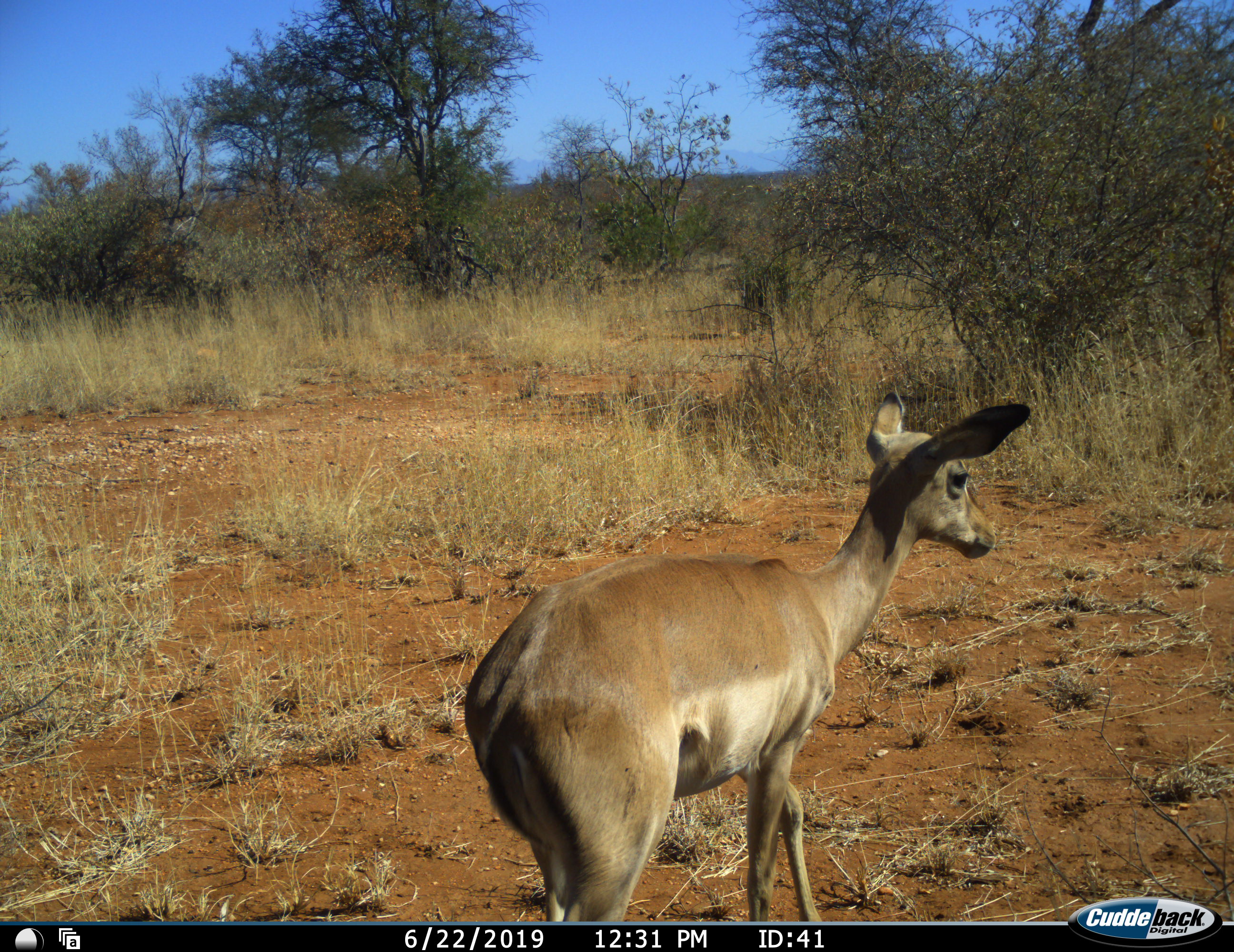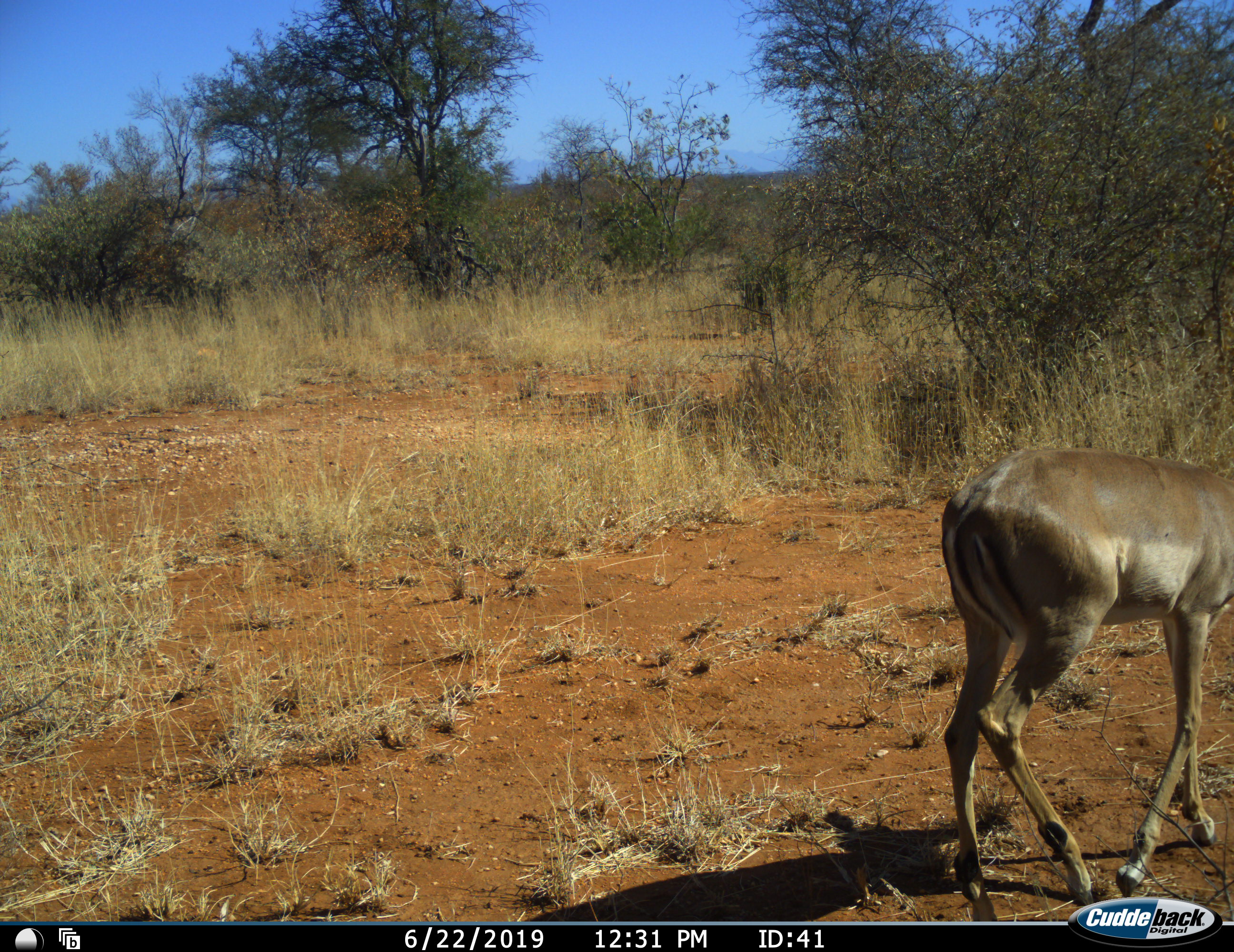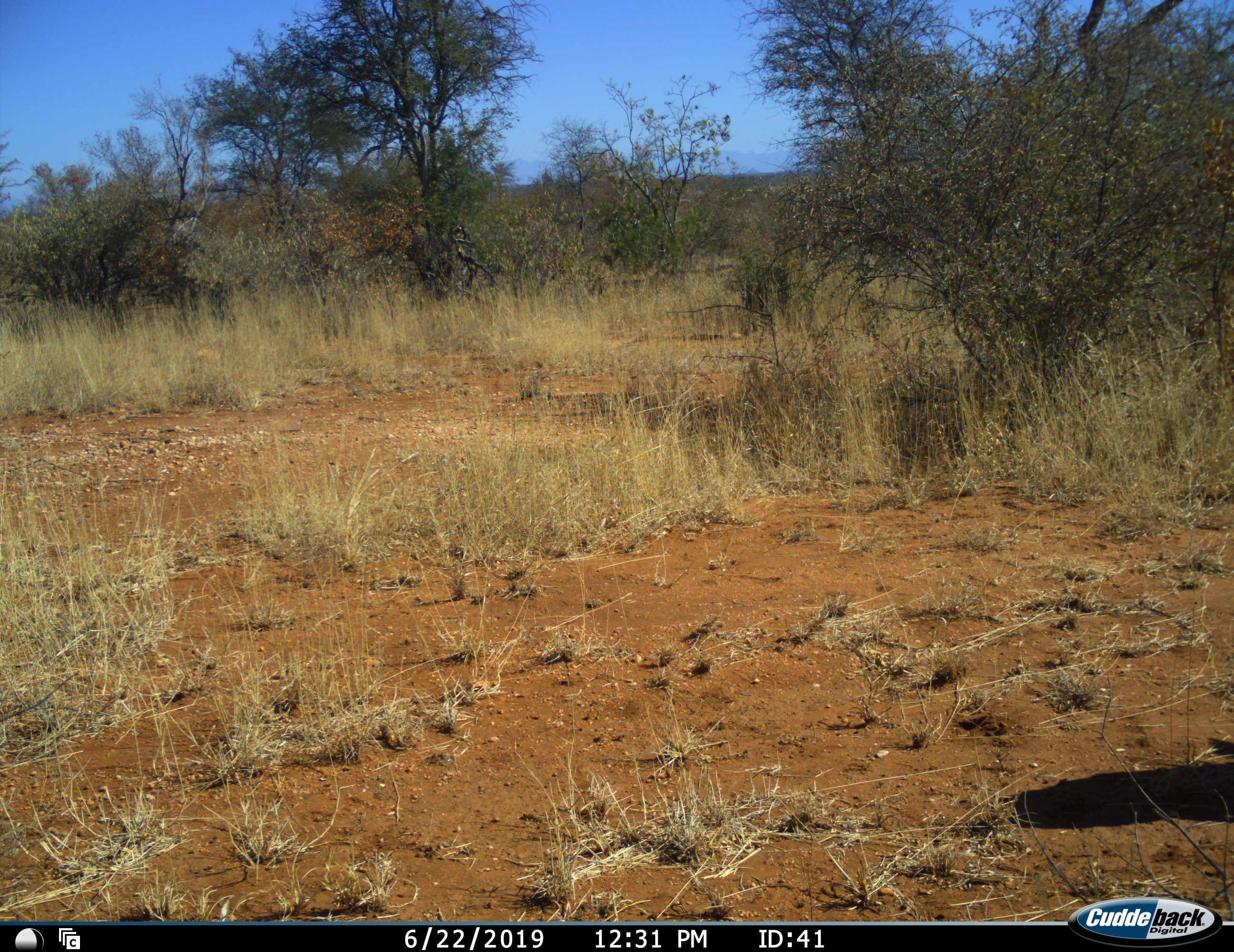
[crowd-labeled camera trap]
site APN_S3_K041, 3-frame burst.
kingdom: Animalia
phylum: Chordata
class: Mammalia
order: Artiodactyla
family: Bovidae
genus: Aepyceros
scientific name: Aepyceros melampus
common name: impala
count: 1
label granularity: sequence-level